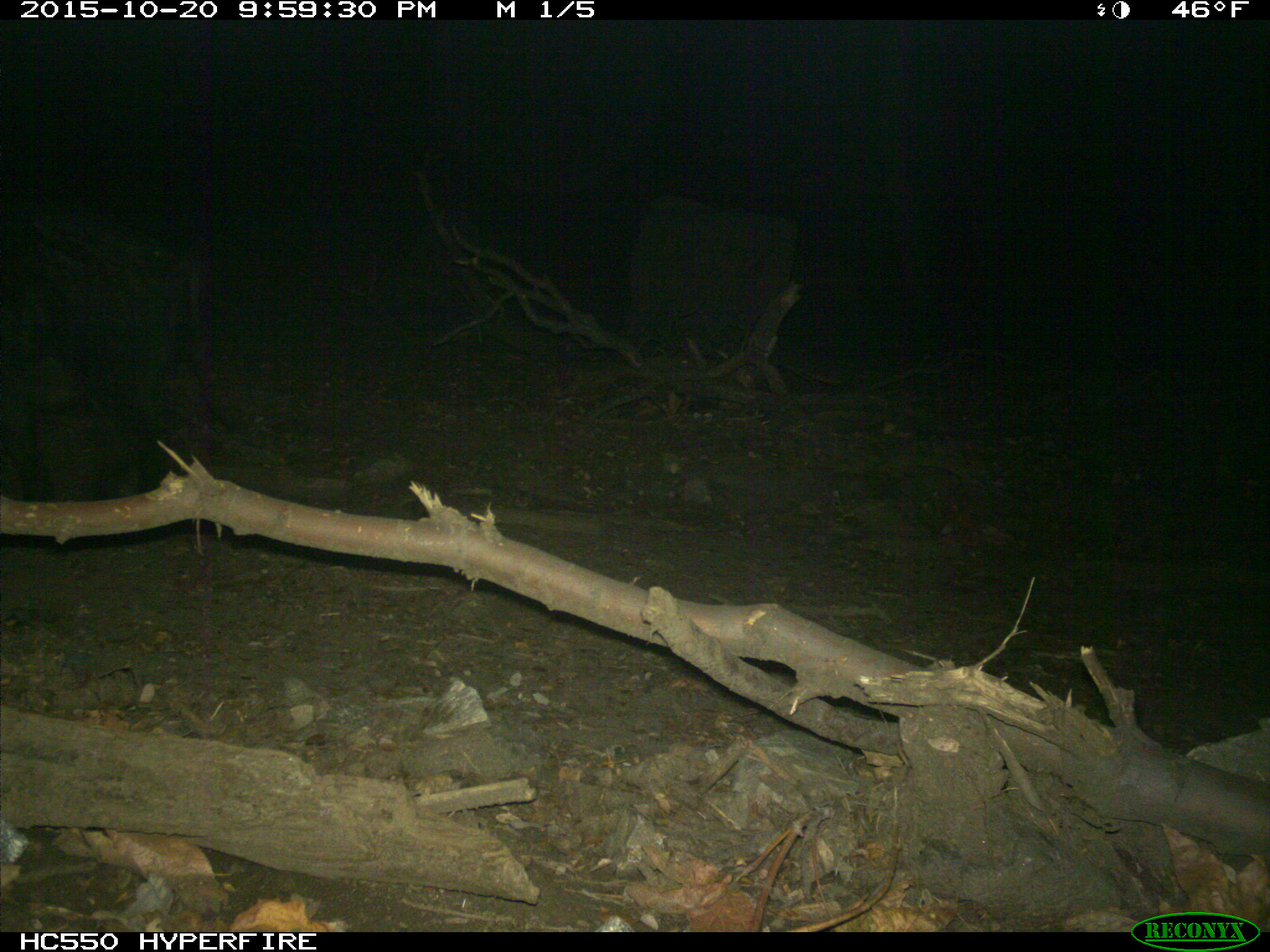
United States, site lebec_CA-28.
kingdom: Animalia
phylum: Chordata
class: Mammalia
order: Artiodactyla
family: Suidae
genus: Sus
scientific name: Sus scrofa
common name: wild boar